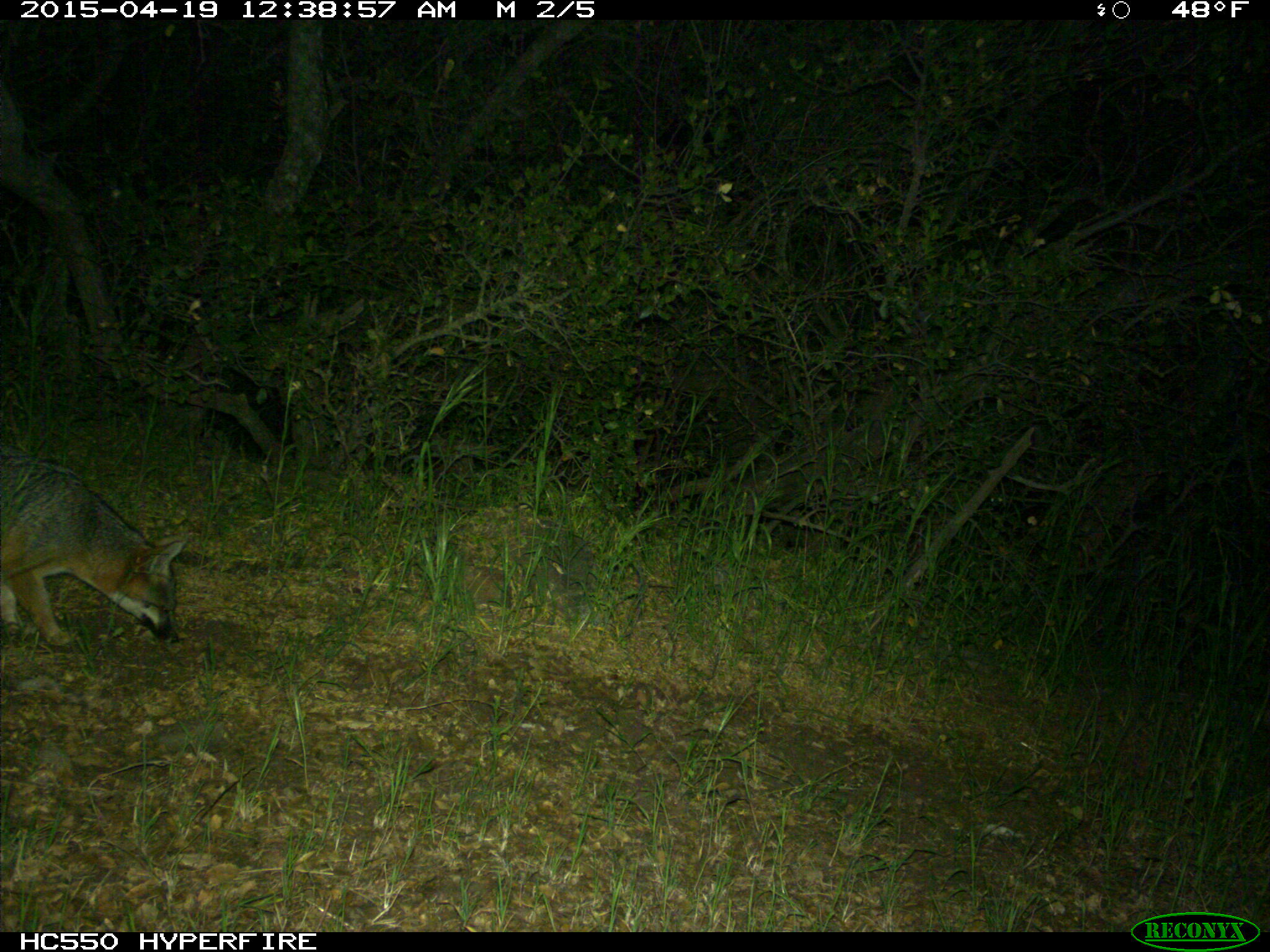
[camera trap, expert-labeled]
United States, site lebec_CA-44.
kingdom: Animalia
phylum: Chordata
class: Mammalia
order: Carnivora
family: Canidae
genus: Urocyon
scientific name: Urocyon cinereoargenteus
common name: gray fox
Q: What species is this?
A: Urocyon cinereoargenteus (gray fox).